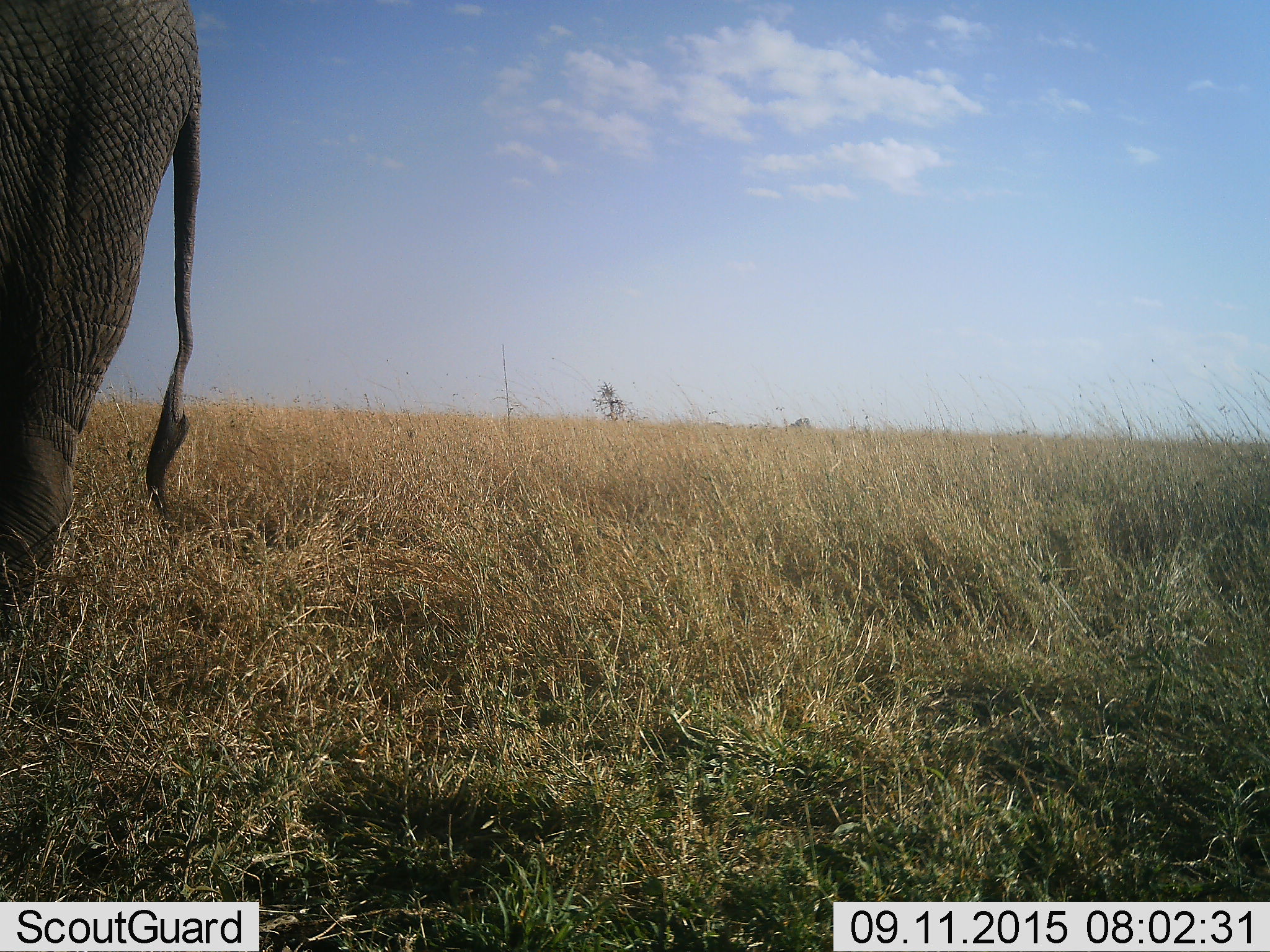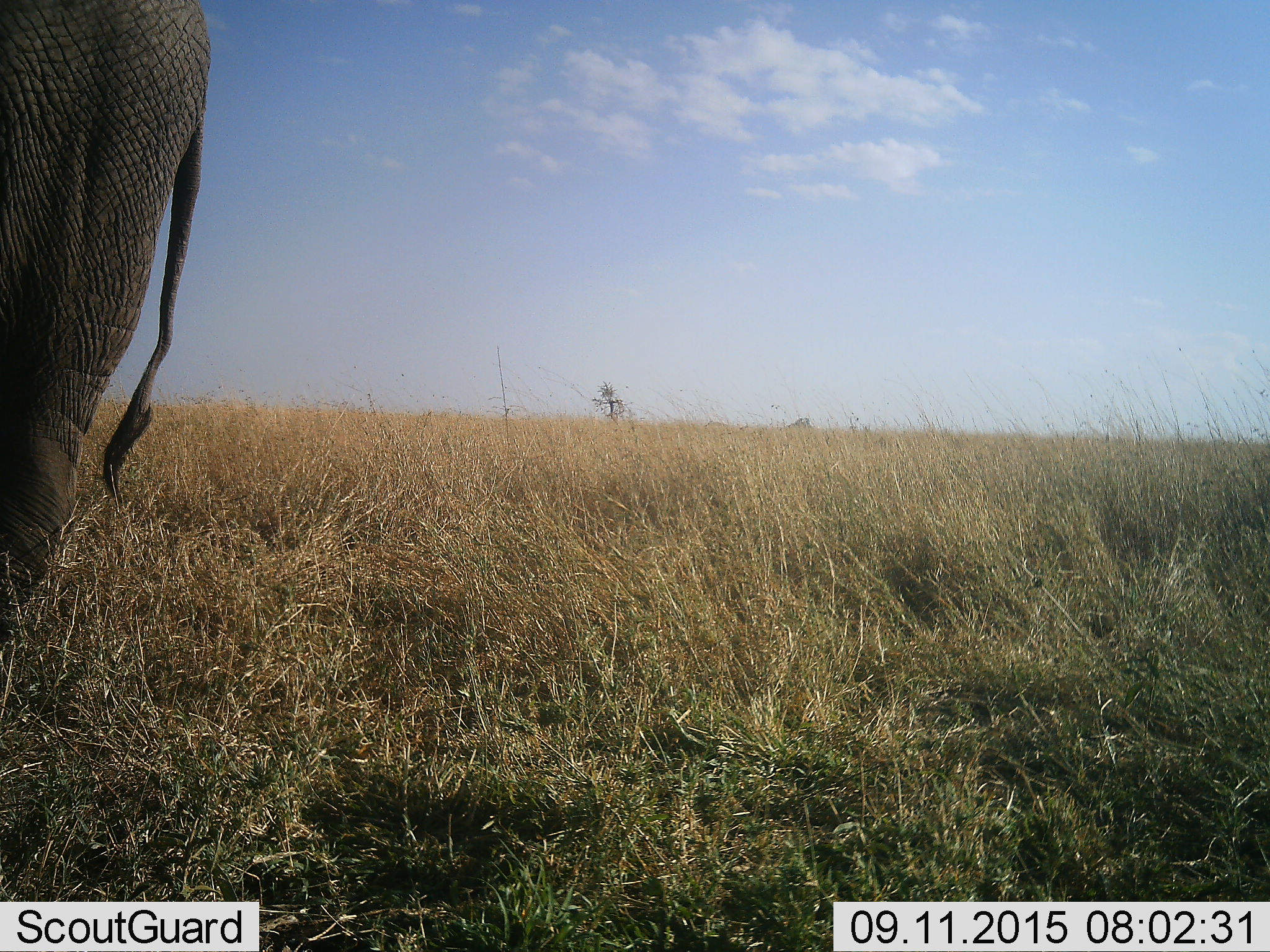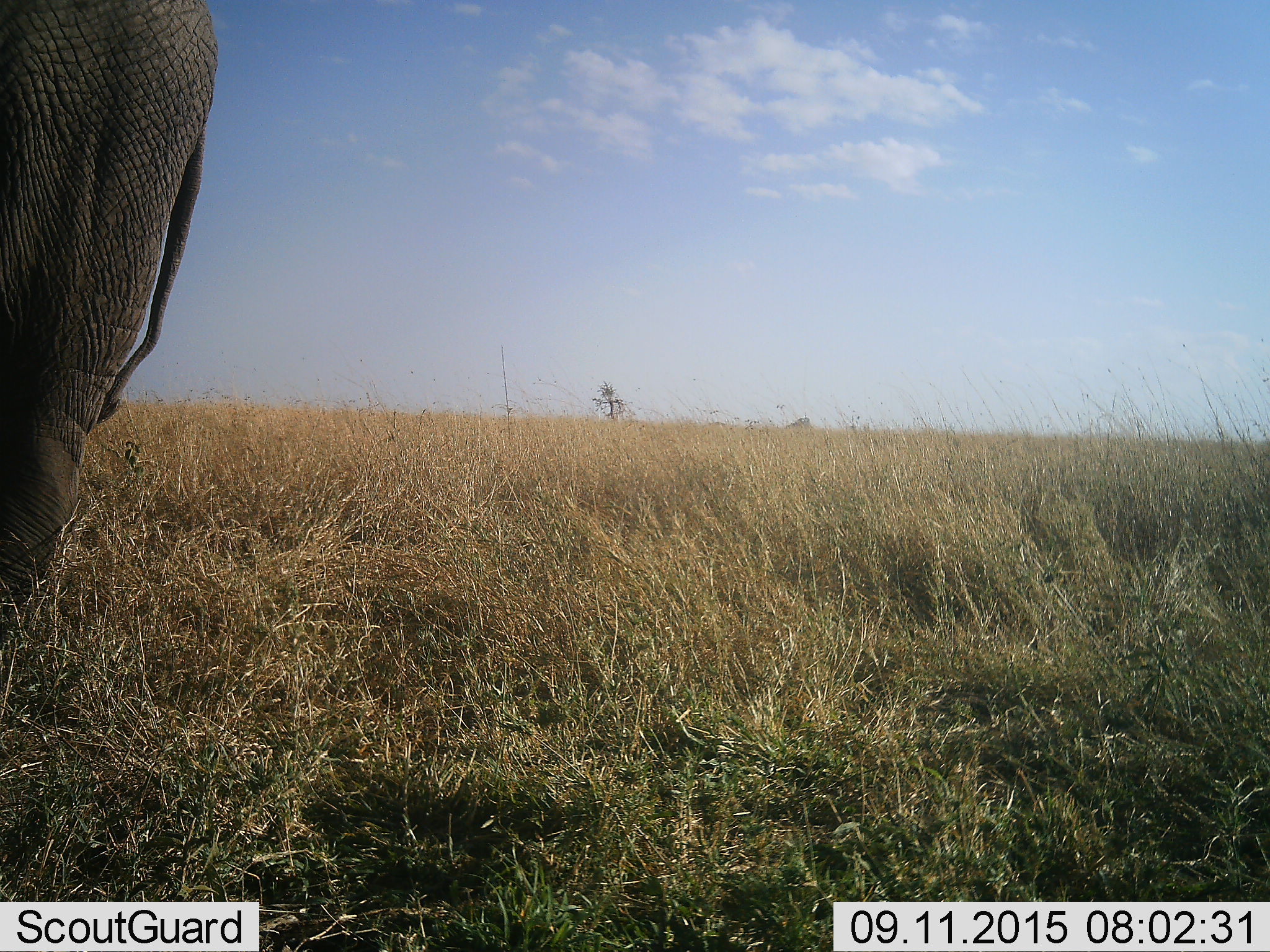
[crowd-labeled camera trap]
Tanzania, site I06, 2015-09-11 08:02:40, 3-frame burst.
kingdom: Animalia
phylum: Chordata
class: Mammalia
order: Proboscidea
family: Elephantidae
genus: Loxodonta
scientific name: Loxodonta africana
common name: african bush elephant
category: elephant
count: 1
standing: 89%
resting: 0%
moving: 11%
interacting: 0%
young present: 0%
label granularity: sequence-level